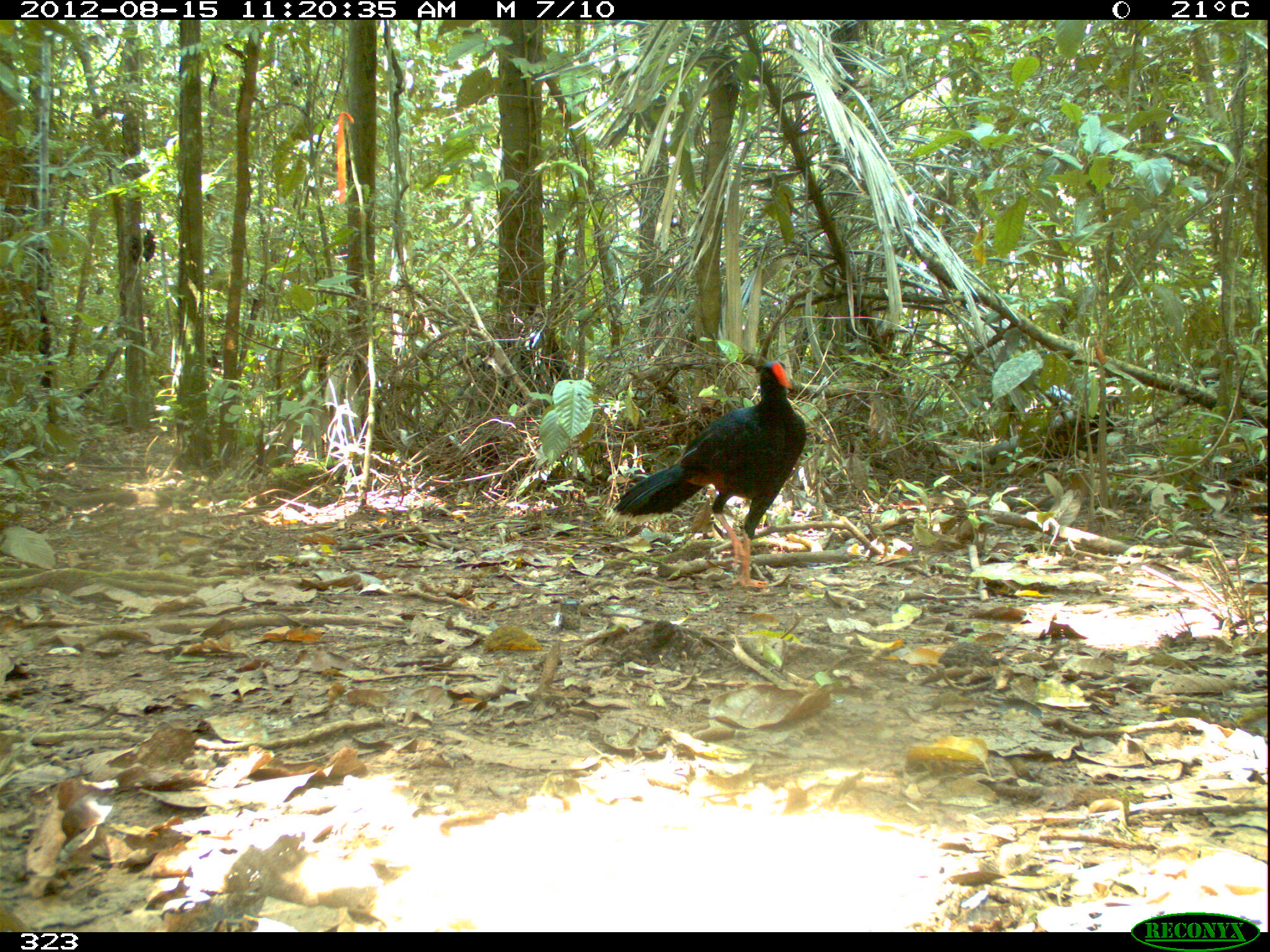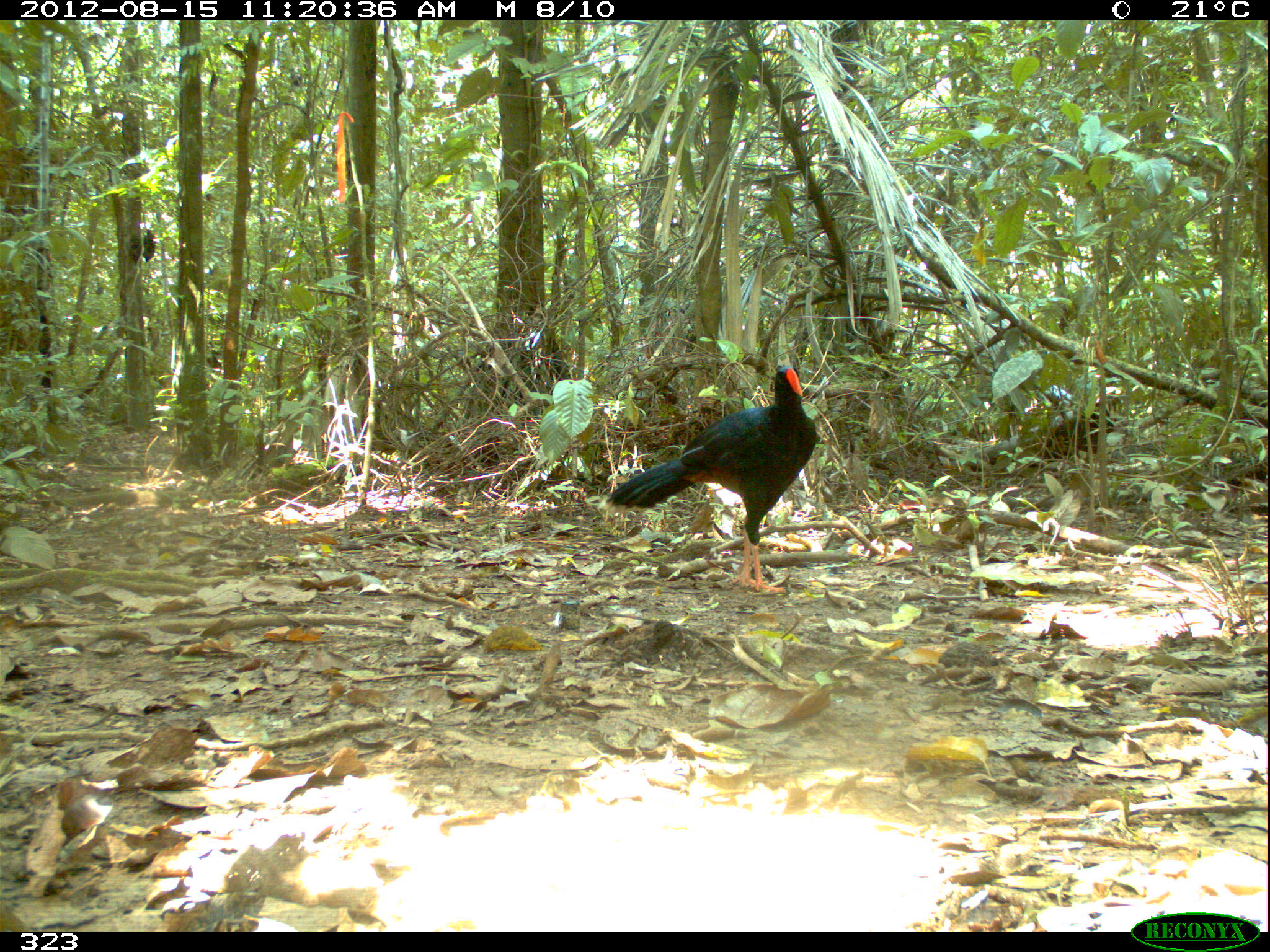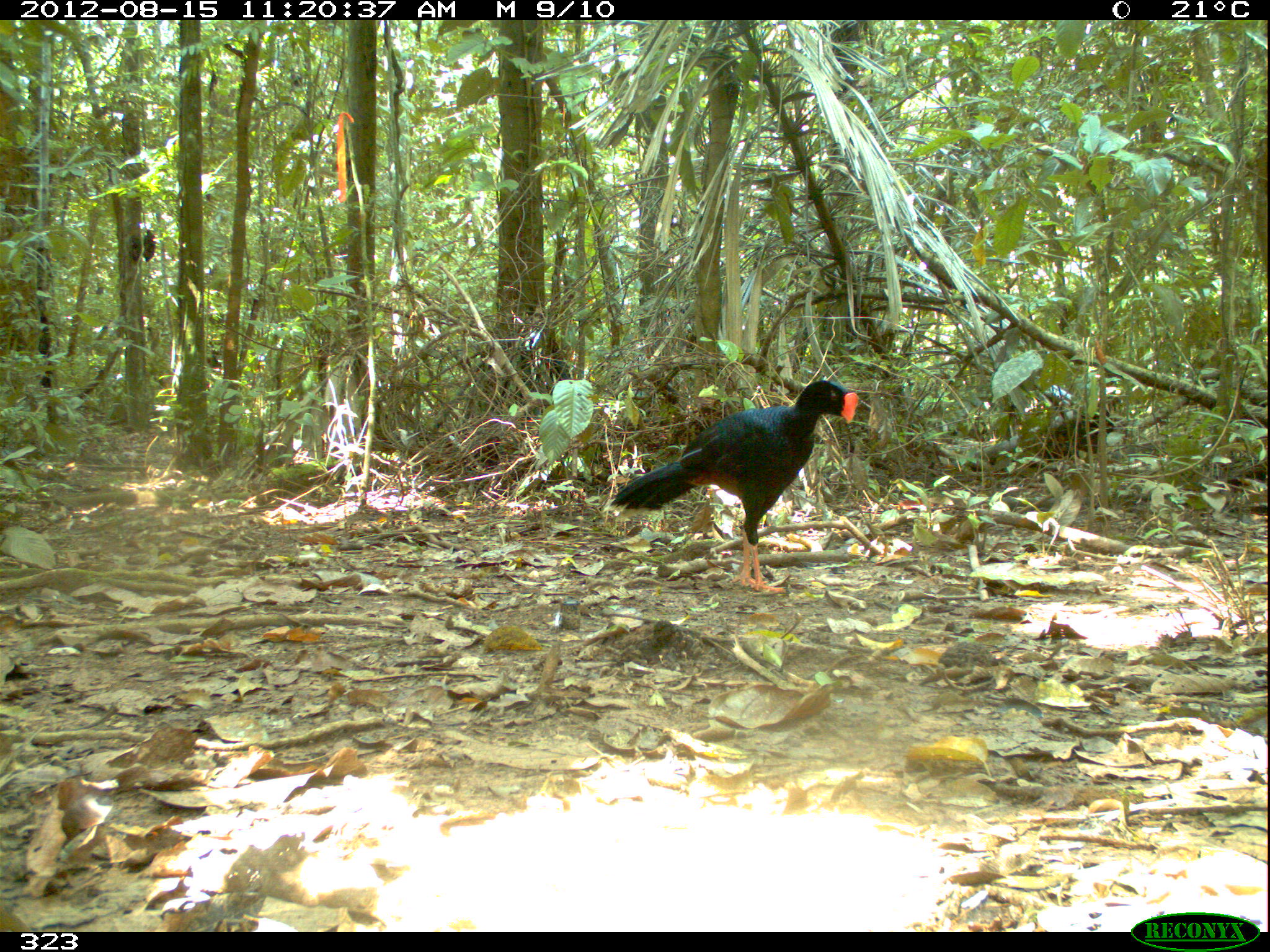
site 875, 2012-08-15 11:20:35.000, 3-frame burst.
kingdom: Animalia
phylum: Chordata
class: Aves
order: Galliformes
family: Cracidae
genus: Mitu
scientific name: Mitu tuberosum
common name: razor-billed curassow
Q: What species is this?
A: Mitu tuberosum (razor-billed curassow).